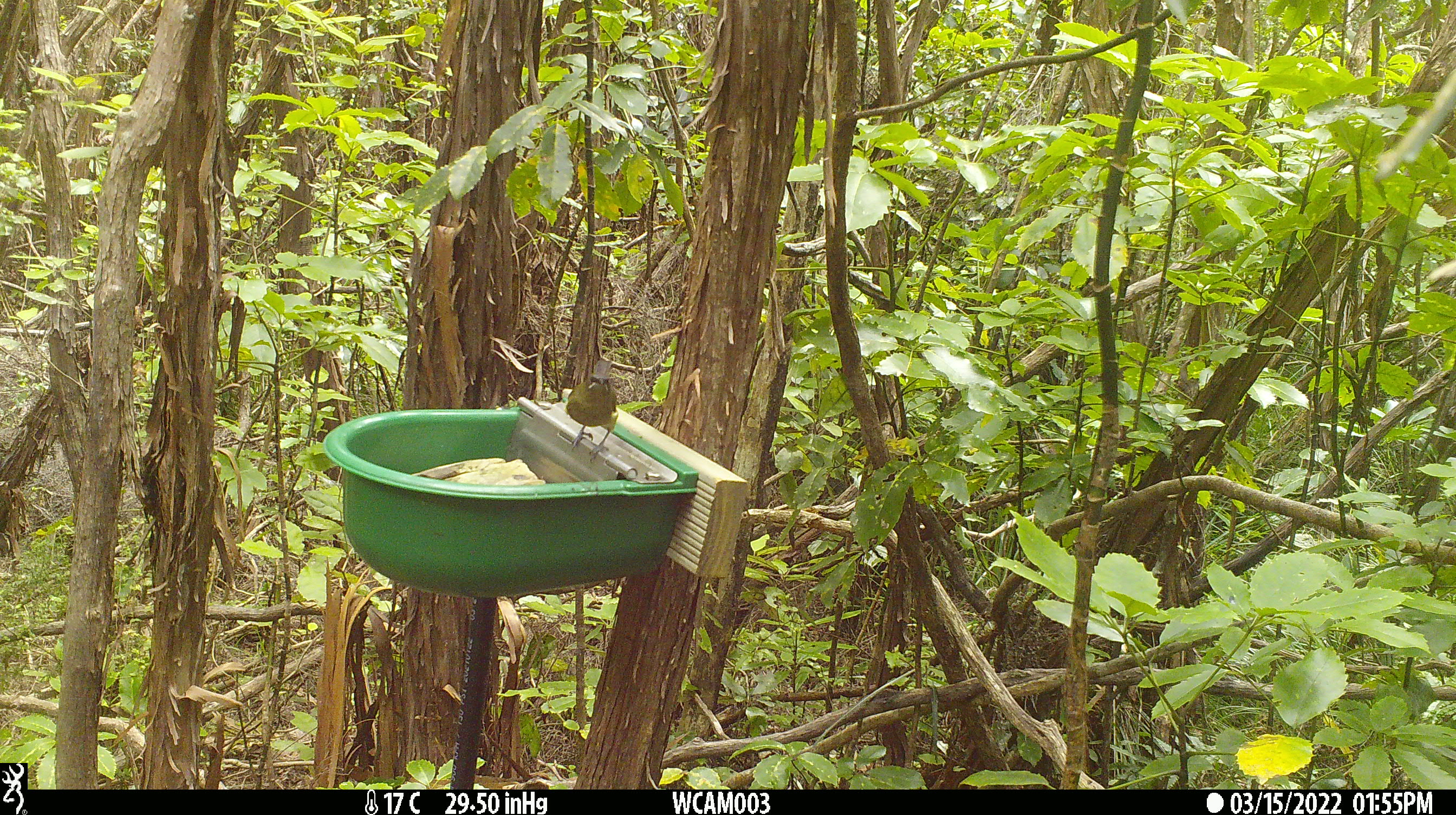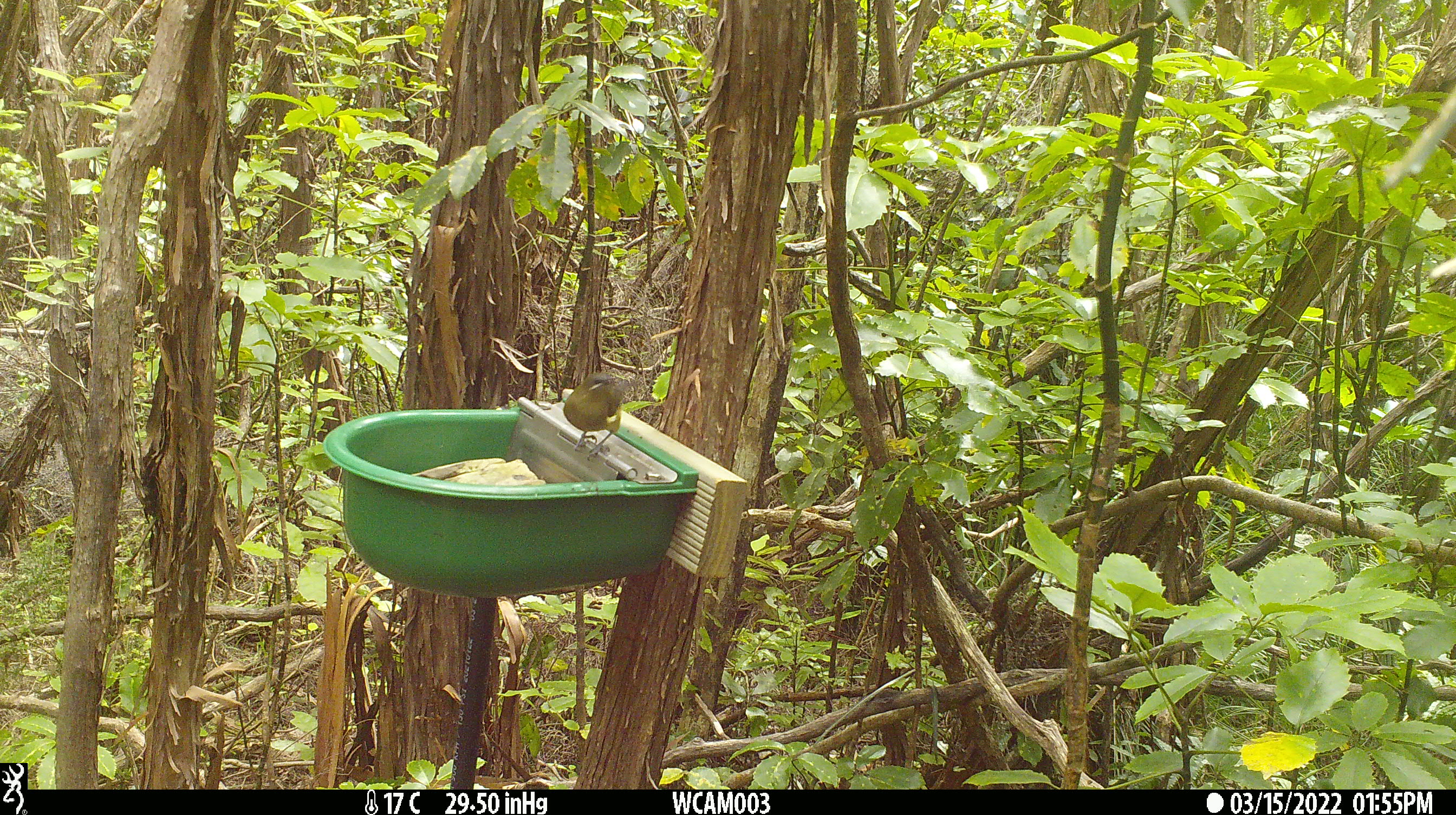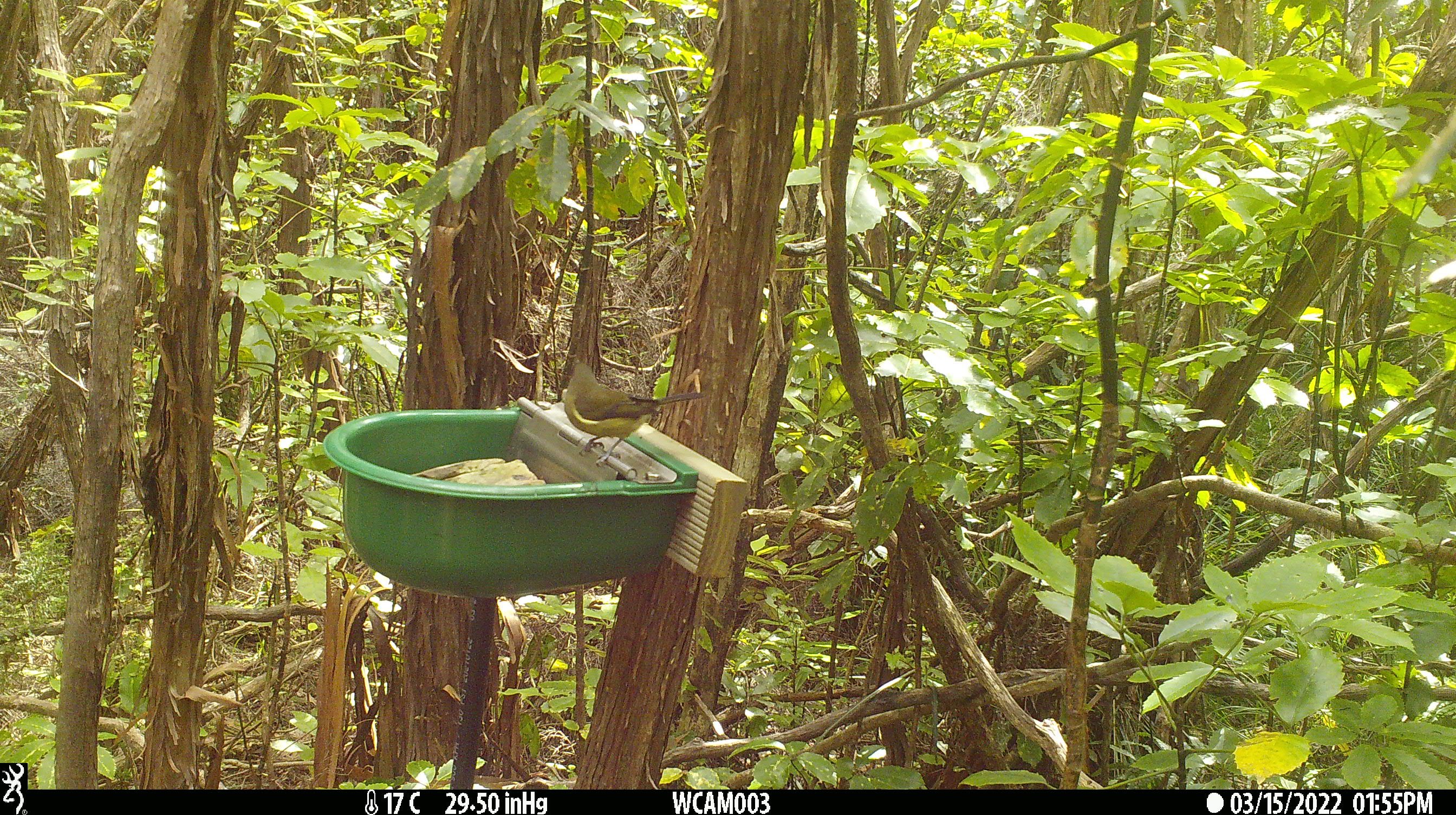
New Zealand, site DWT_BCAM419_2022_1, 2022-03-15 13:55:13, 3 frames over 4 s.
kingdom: Animalia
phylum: Chordata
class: Aves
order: Passeriformes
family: Meliphagidae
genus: Anthornis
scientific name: Anthornis melanura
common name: new zealand bellbird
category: bellbird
Bellbird (new zealand bellbird) (Anthornis melanura).